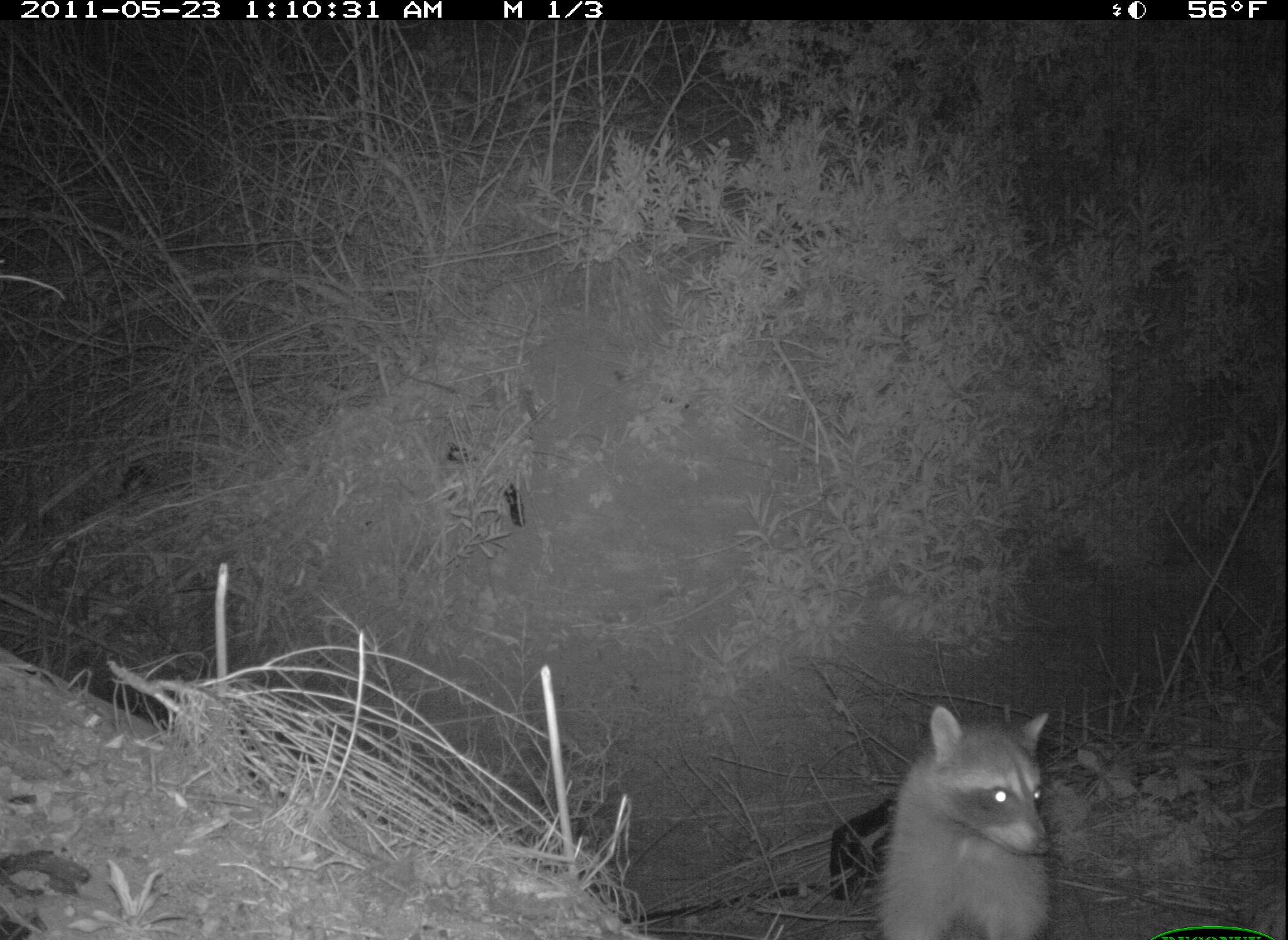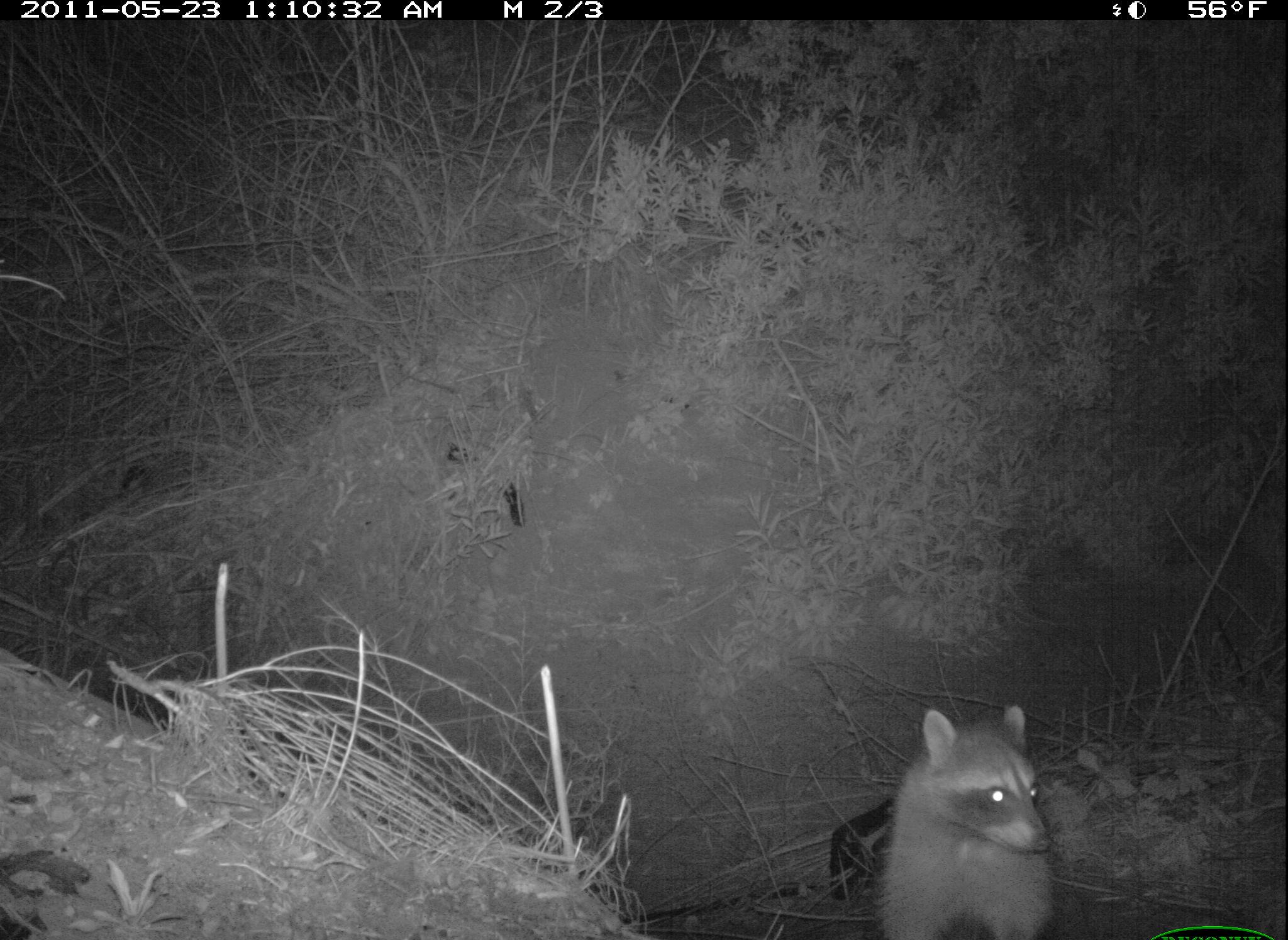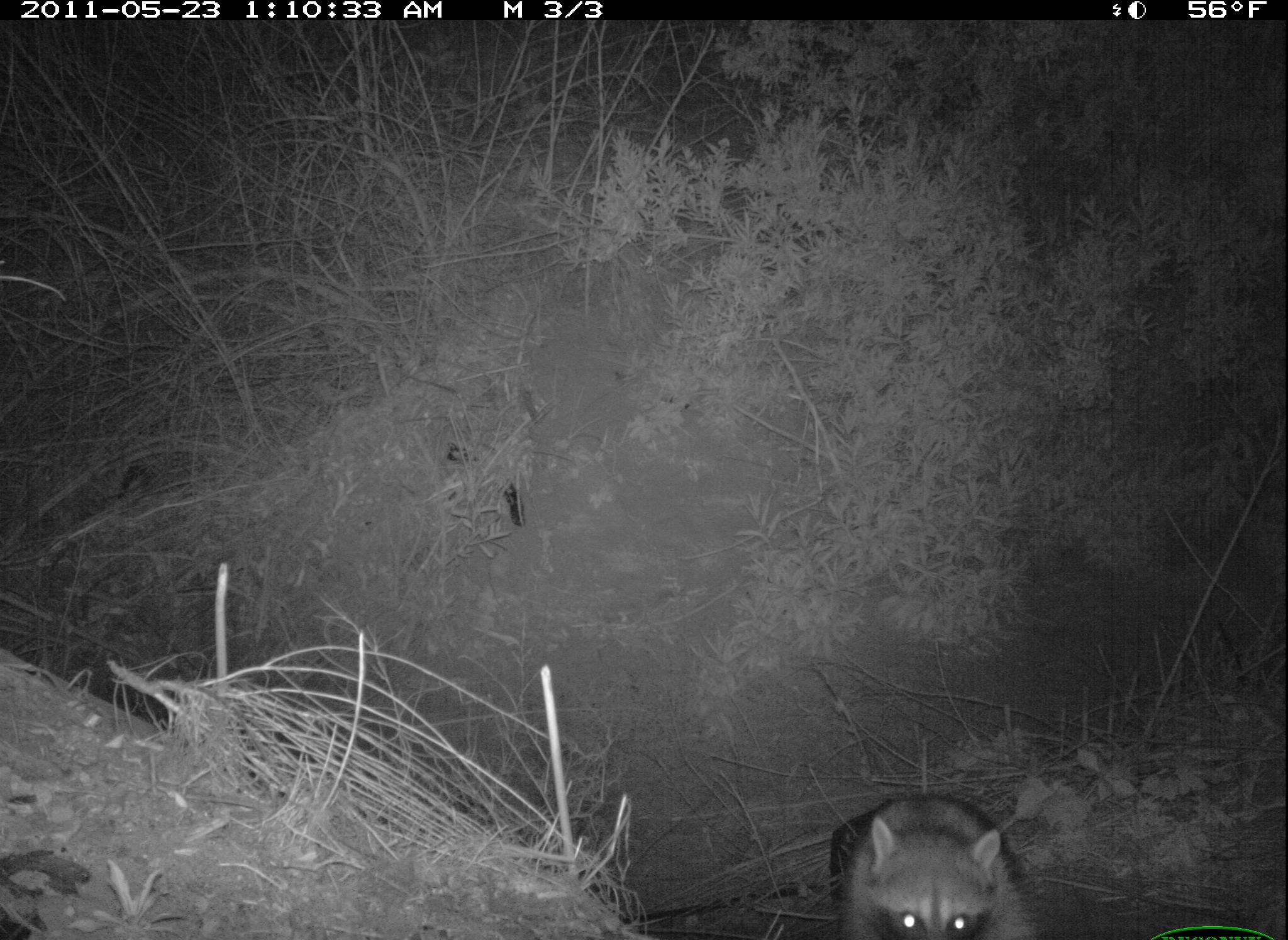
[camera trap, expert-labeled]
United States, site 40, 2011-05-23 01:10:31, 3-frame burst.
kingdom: Animalia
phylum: Chordata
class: Mammalia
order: Carnivora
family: Procyonidae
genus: Procyon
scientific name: Procyon lotor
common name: raccoon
Raccoon (Procyon lotor).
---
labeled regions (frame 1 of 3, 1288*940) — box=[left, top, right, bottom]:
raccoon: box=[876, 704, 1063, 940]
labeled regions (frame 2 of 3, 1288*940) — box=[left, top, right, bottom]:
raccoon: box=[868, 702, 1077, 940]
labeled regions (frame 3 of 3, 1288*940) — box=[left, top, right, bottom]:
raccoon: box=[816, 788, 1046, 940]